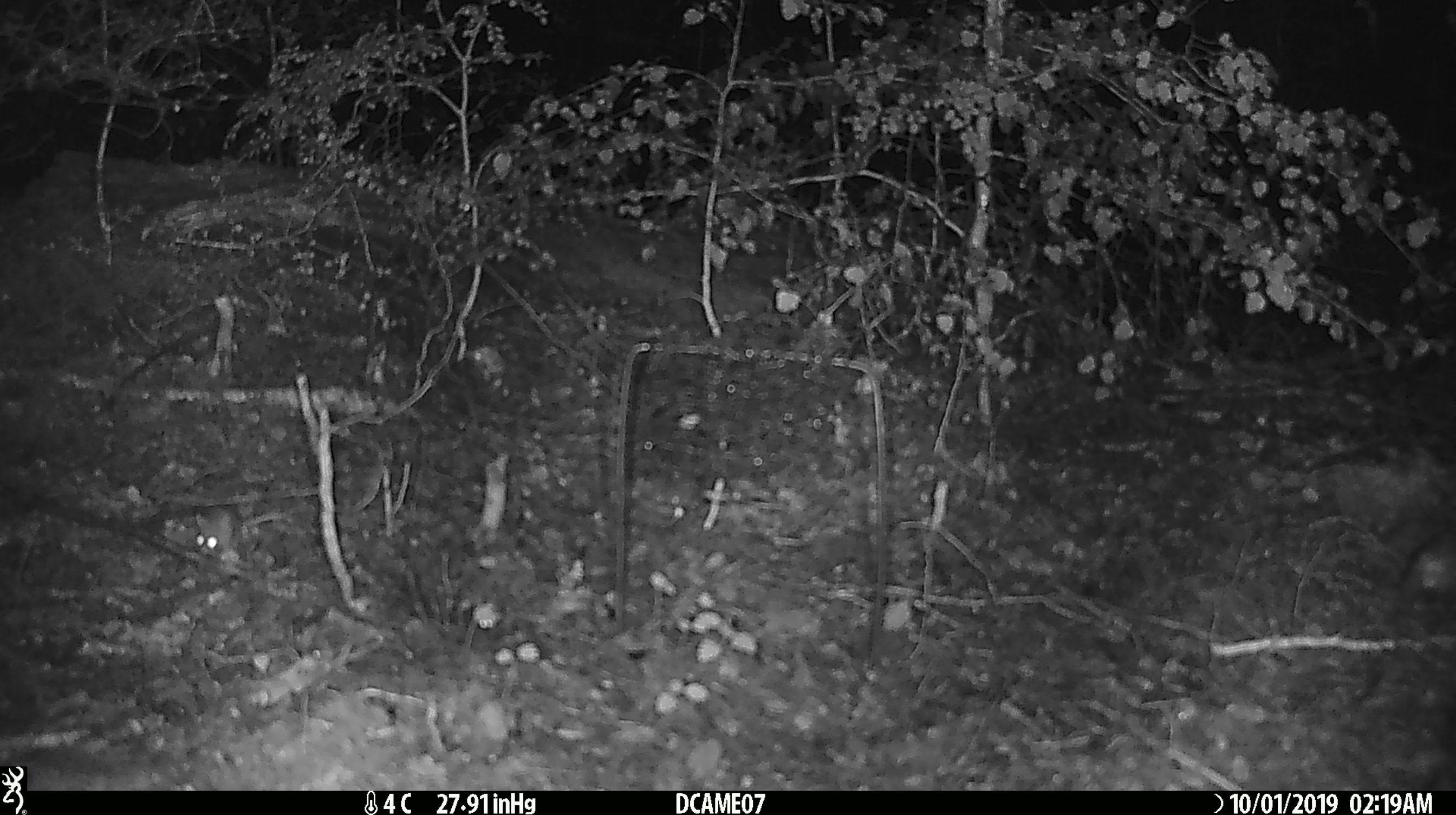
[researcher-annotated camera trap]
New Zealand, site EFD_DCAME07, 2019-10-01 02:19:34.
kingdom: Animalia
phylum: Chordata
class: Mammalia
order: Rodentia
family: Muridae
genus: Mus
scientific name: Mus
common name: mouse